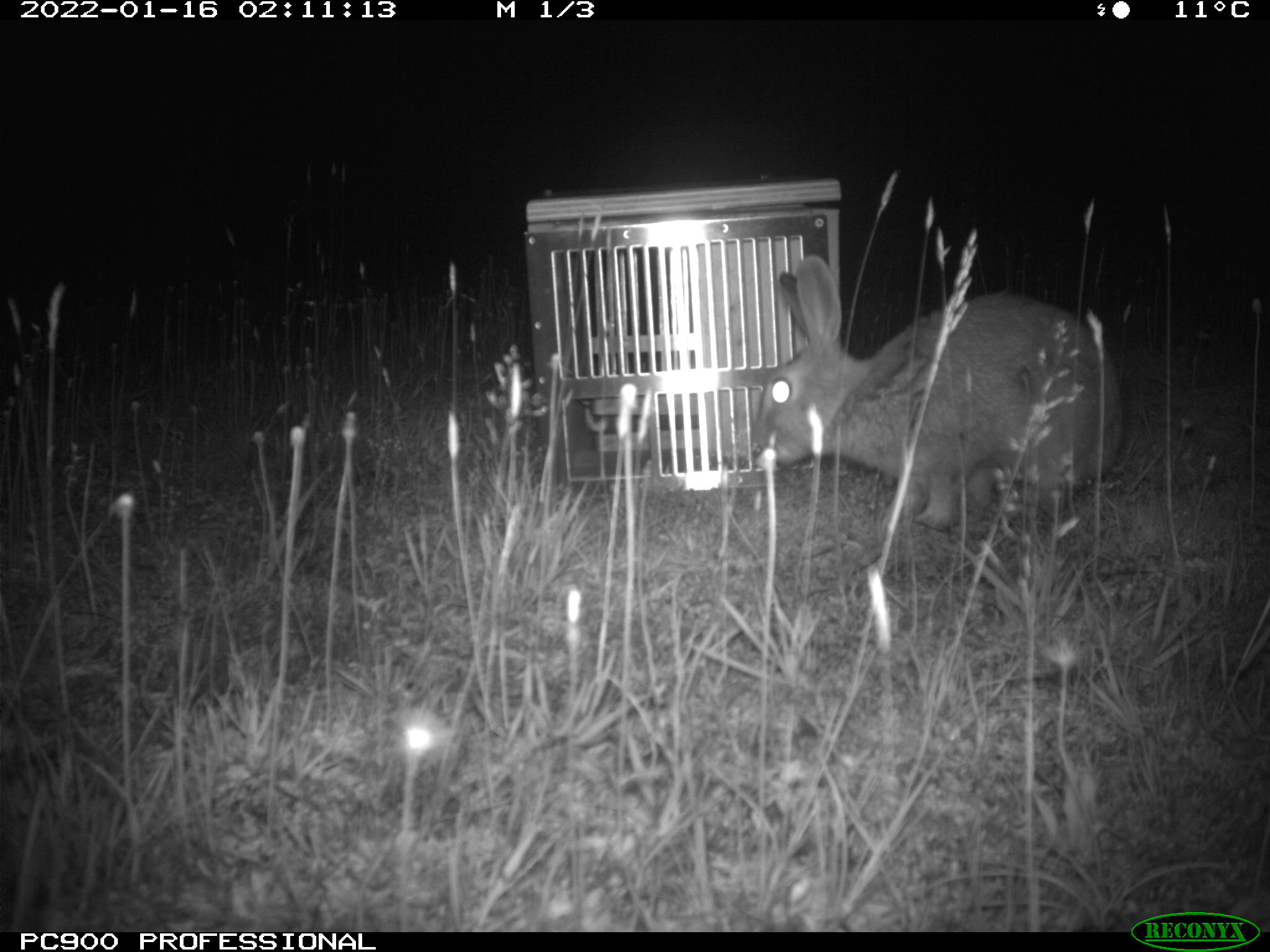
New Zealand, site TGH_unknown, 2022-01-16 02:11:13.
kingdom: Animalia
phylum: Chordata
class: Mammalia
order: Lagomorpha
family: Leporidae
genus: Oryctolagus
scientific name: Oryctolagus cuniculus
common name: european rabbit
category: rabbit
Rabbit (european rabbit) (Oryctolagus cuniculus).